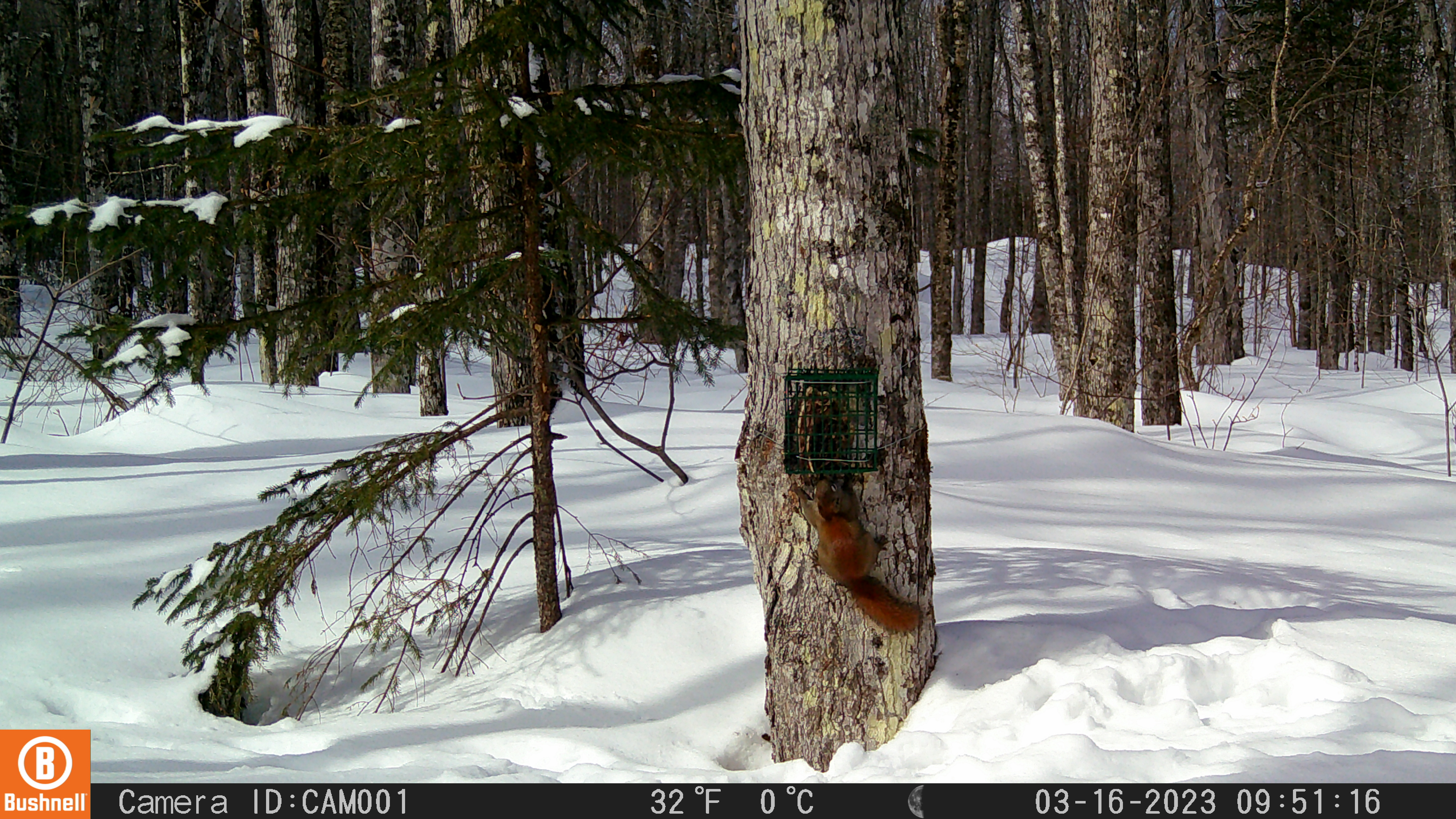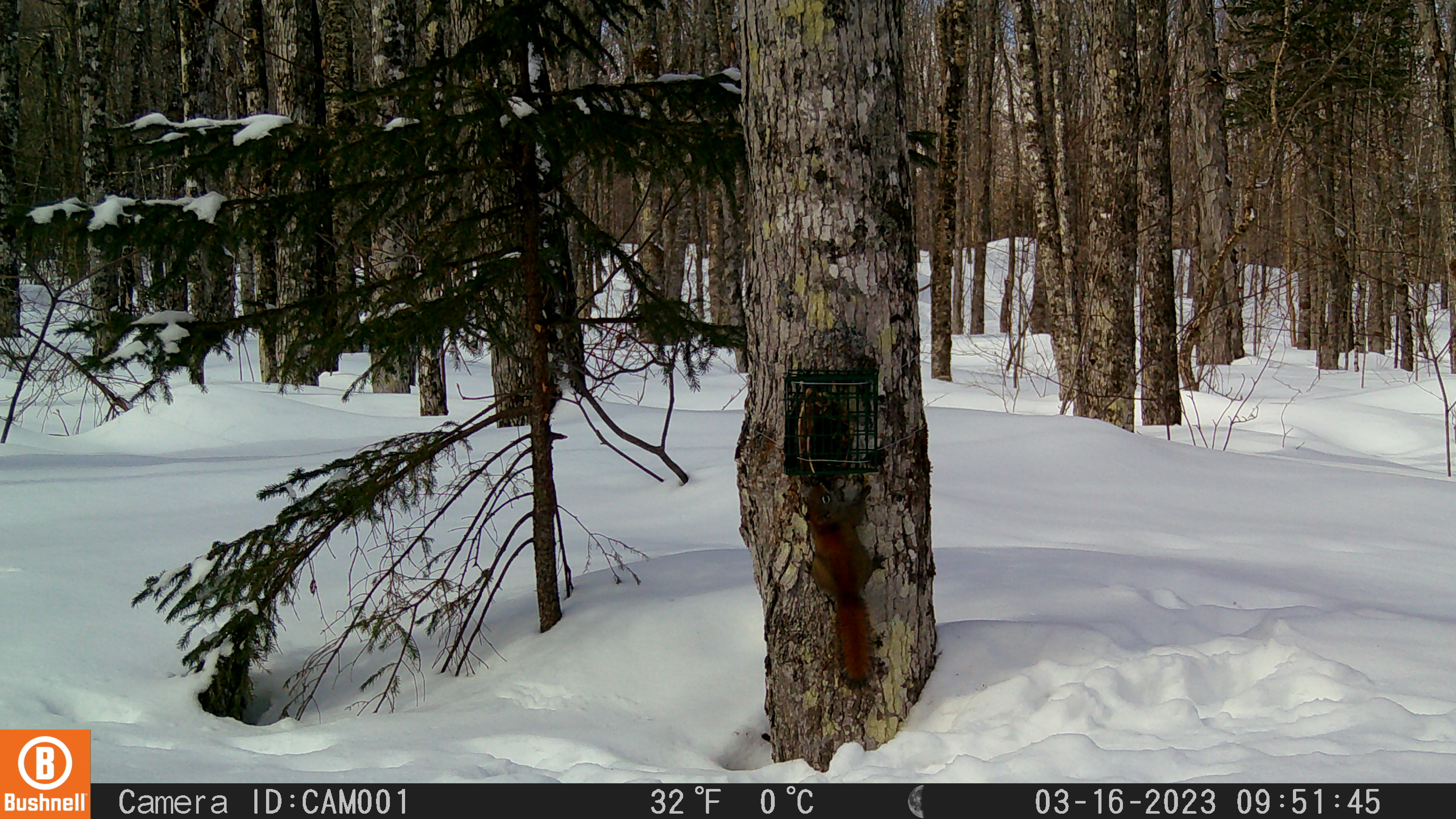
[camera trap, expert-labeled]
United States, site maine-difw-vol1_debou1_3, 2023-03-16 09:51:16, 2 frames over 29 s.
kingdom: Animalia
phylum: Chordata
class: Mammalia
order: Rodentia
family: Sciuridae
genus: Tamiasciurus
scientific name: Tamiasciurus hudsonicus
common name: red squirrel